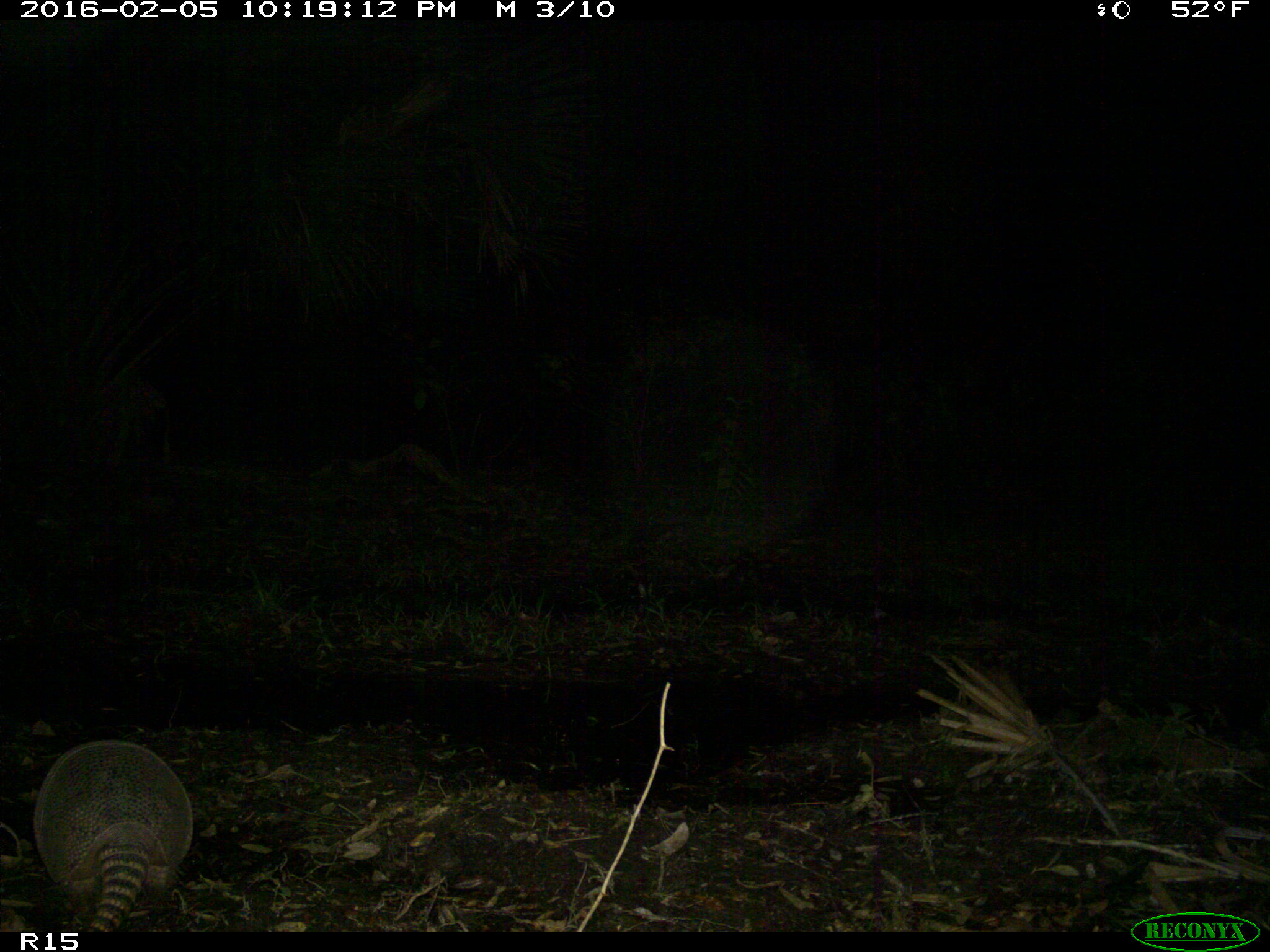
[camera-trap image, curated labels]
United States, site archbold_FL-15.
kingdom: Animalia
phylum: Chordata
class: Mammalia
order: Cingulata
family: Dasypodidae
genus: Dasypus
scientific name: Dasypus novemcinctus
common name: nine-banded armadillo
Dasypus novemcinctus (nine-banded armadillo).